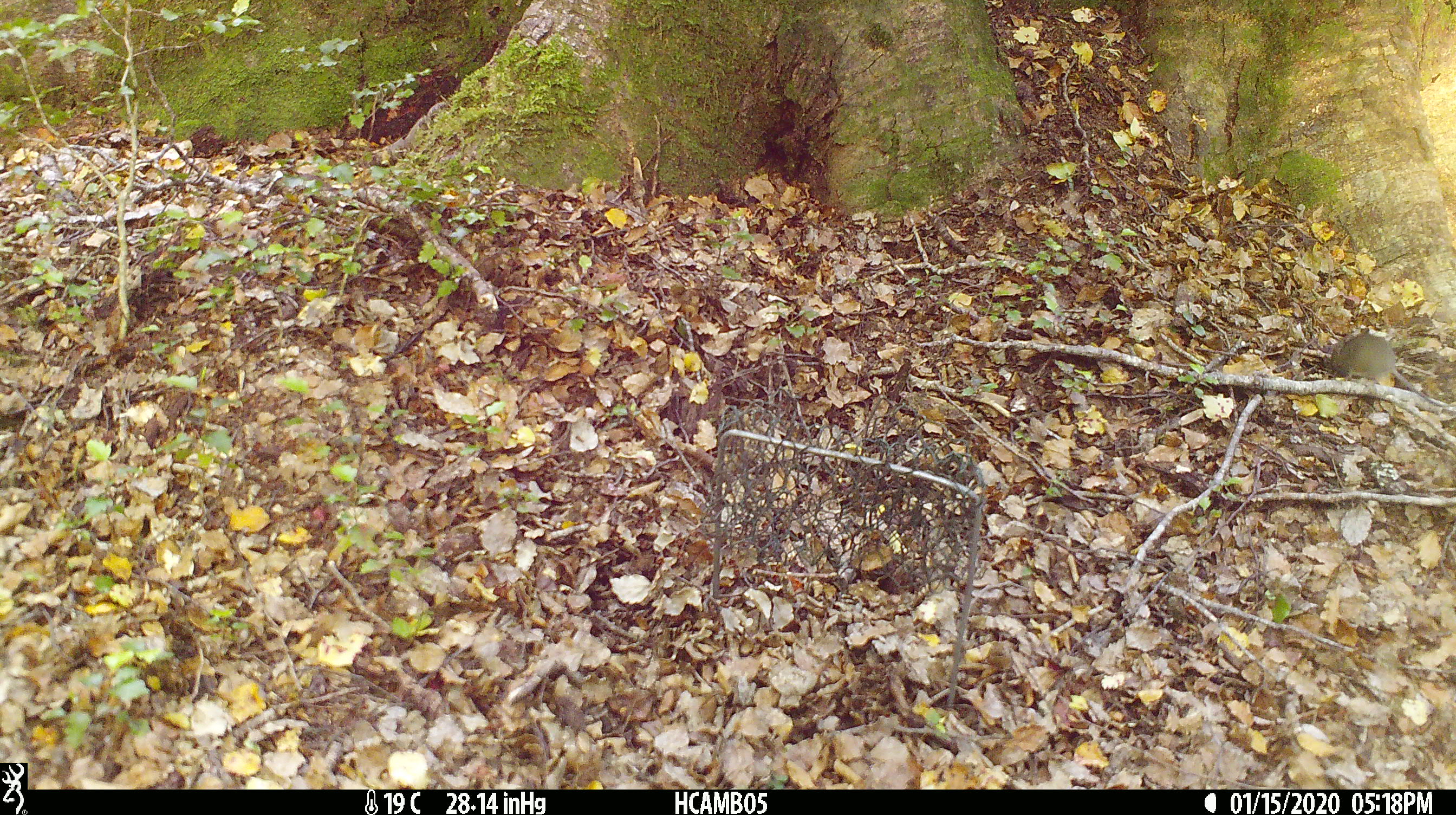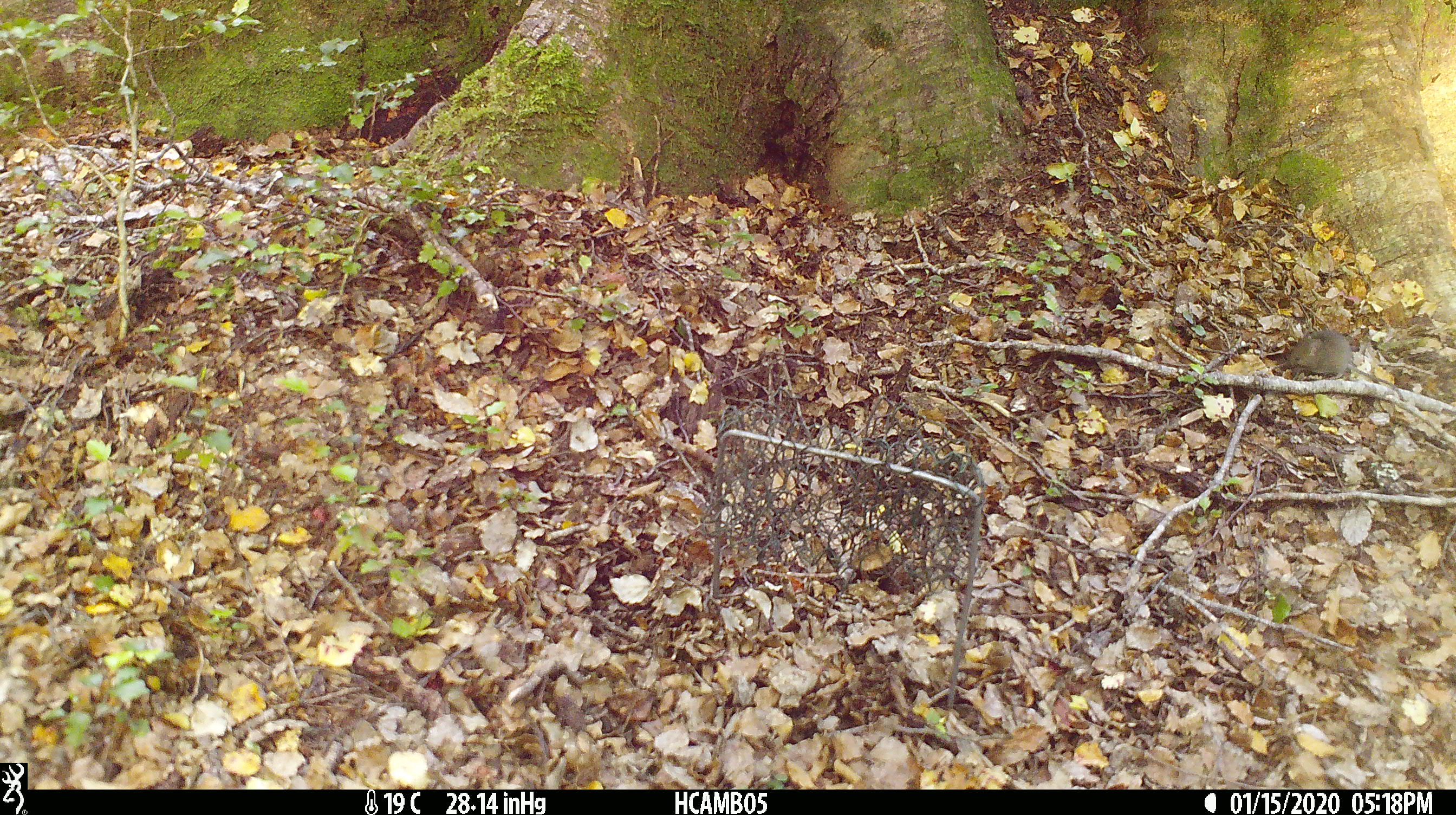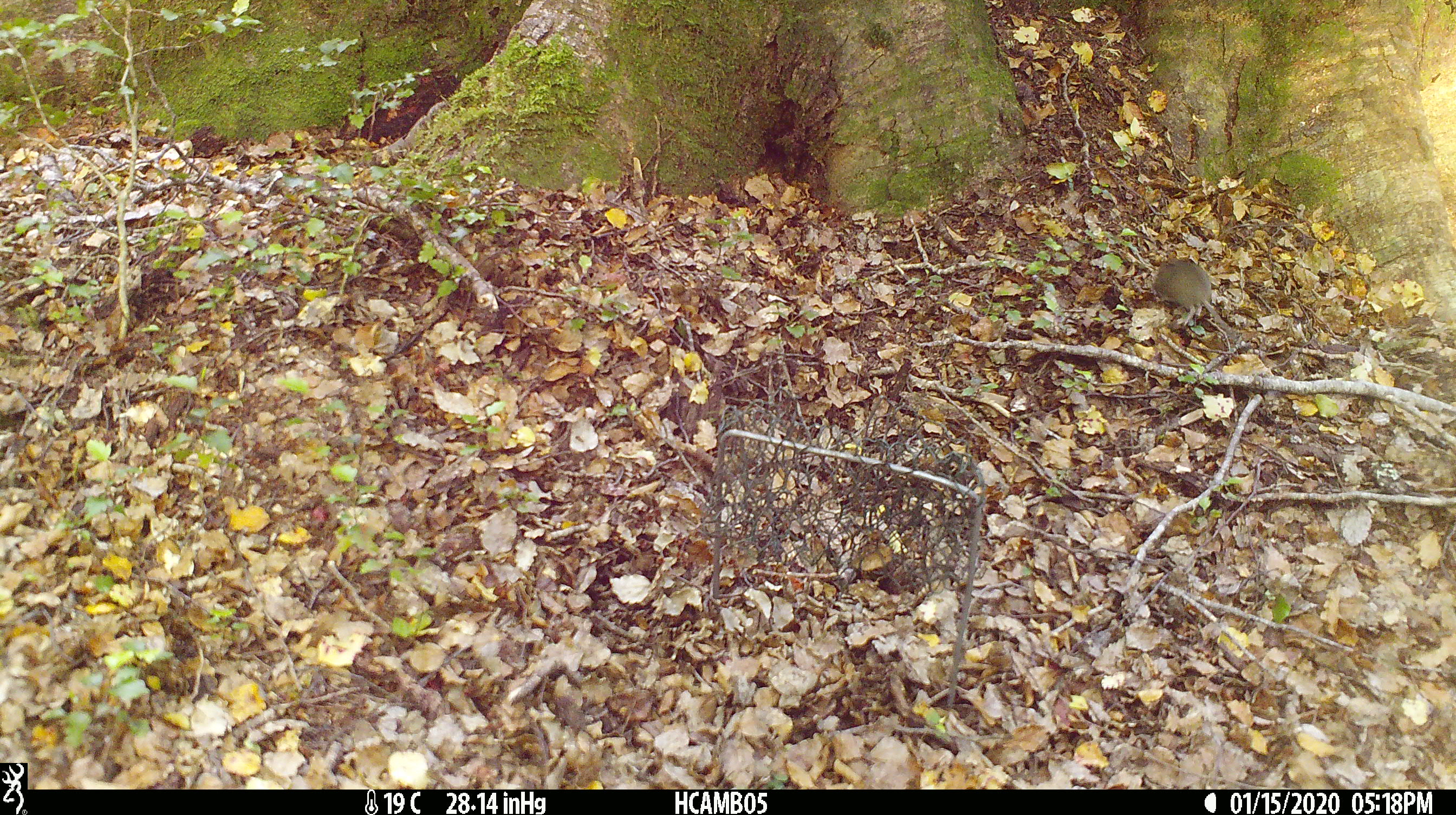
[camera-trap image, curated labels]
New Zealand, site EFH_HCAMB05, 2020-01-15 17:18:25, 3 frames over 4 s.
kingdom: Animalia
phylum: Chordata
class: Mammalia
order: Rodentia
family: Muridae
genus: Mus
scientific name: Mus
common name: mouse